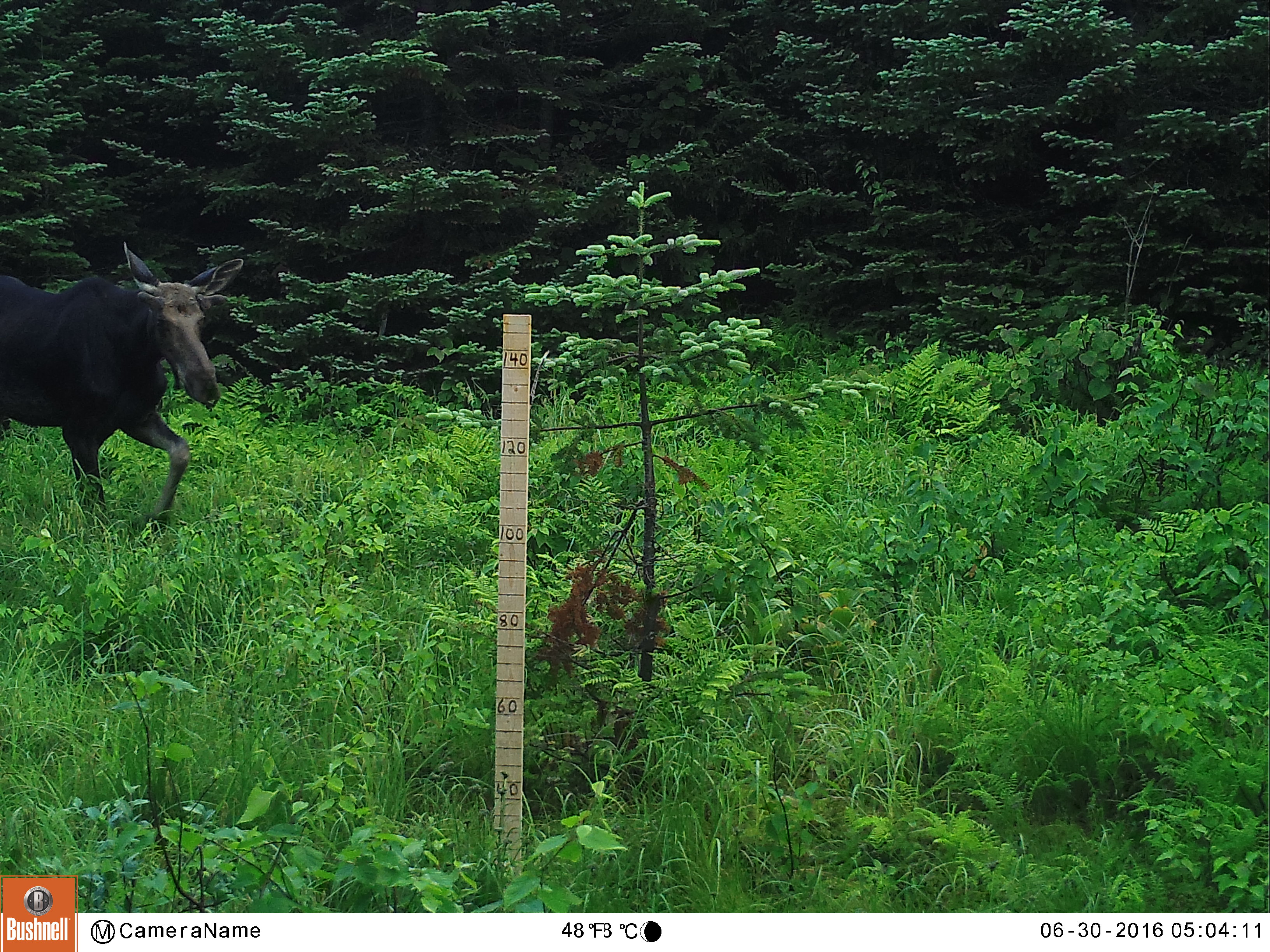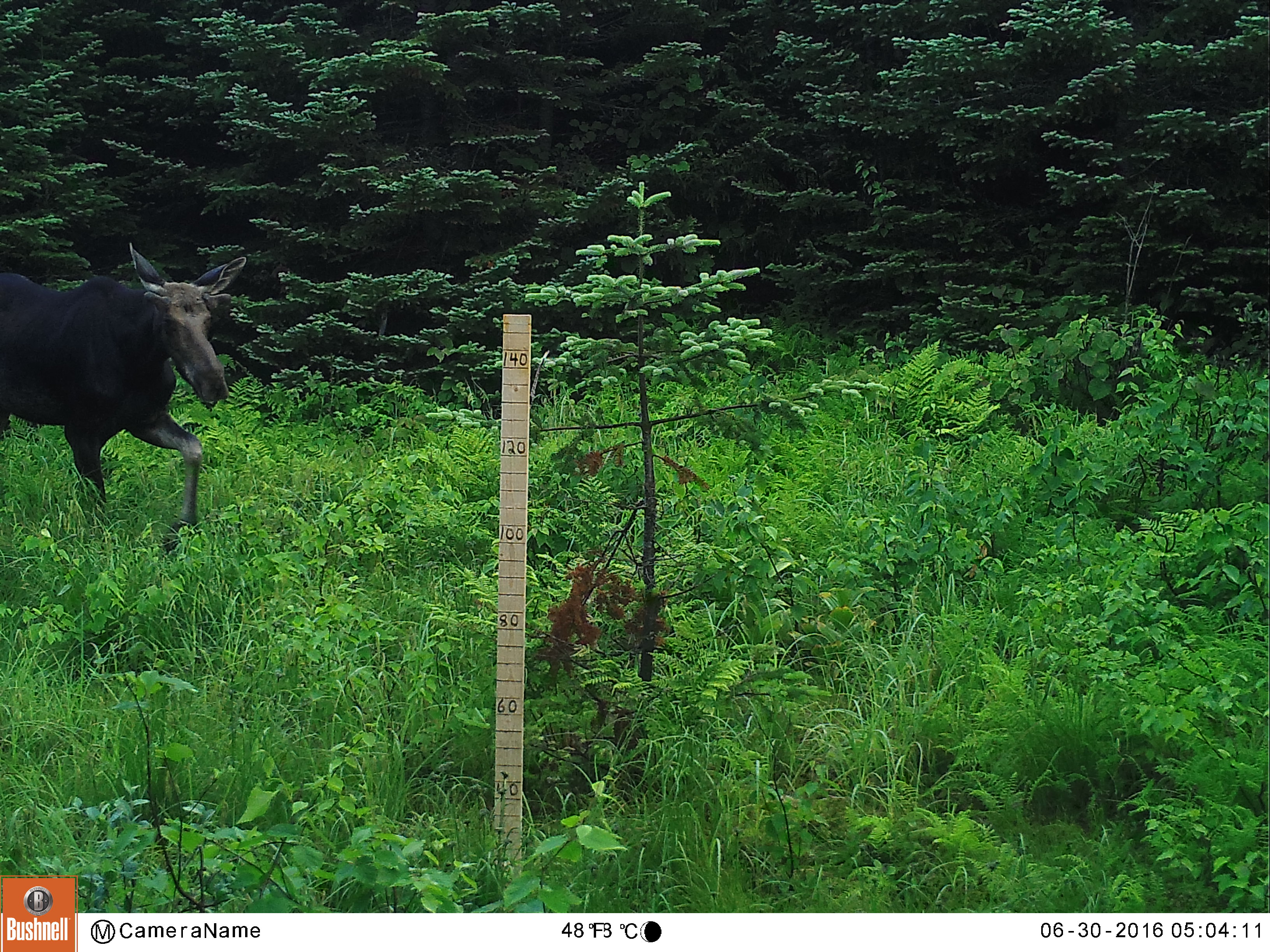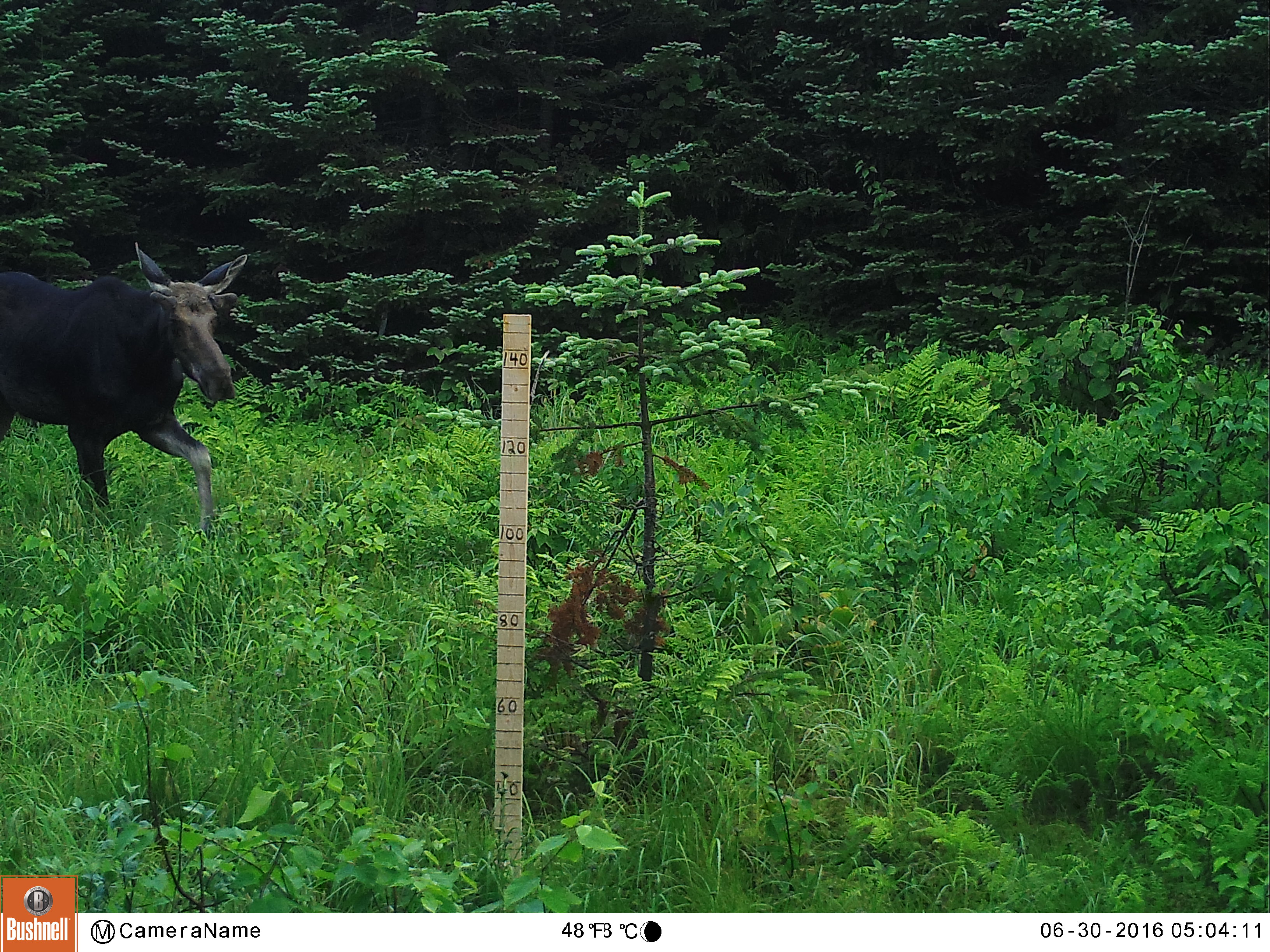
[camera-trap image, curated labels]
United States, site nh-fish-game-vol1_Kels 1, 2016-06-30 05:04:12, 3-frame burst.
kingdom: Animalia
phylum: Chordata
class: Mammalia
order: Artiodactyla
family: Cervidae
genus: Alces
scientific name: Alces alces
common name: moose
Moose (Alces alces).